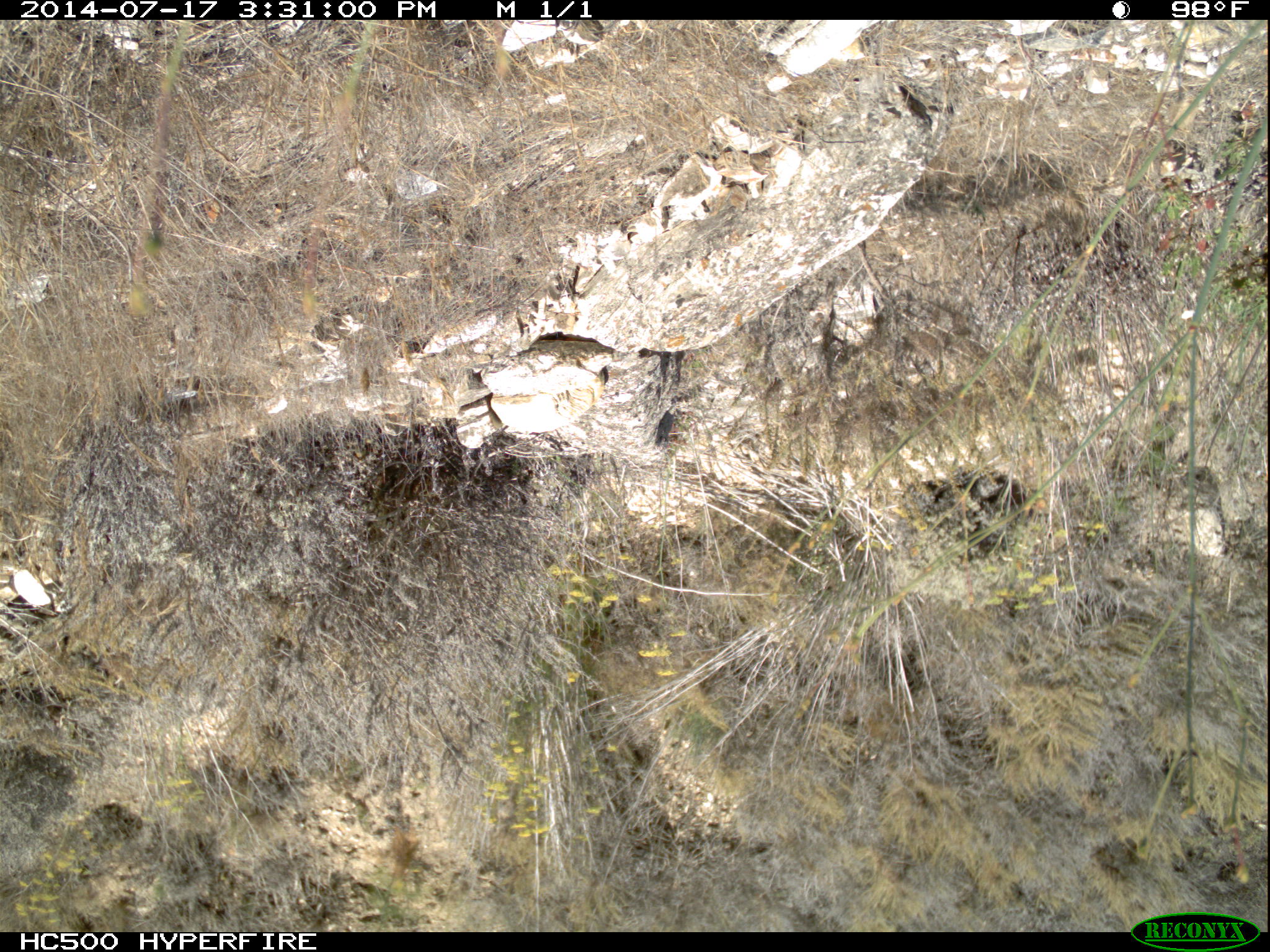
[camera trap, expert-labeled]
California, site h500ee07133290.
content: no animal present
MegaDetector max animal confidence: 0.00